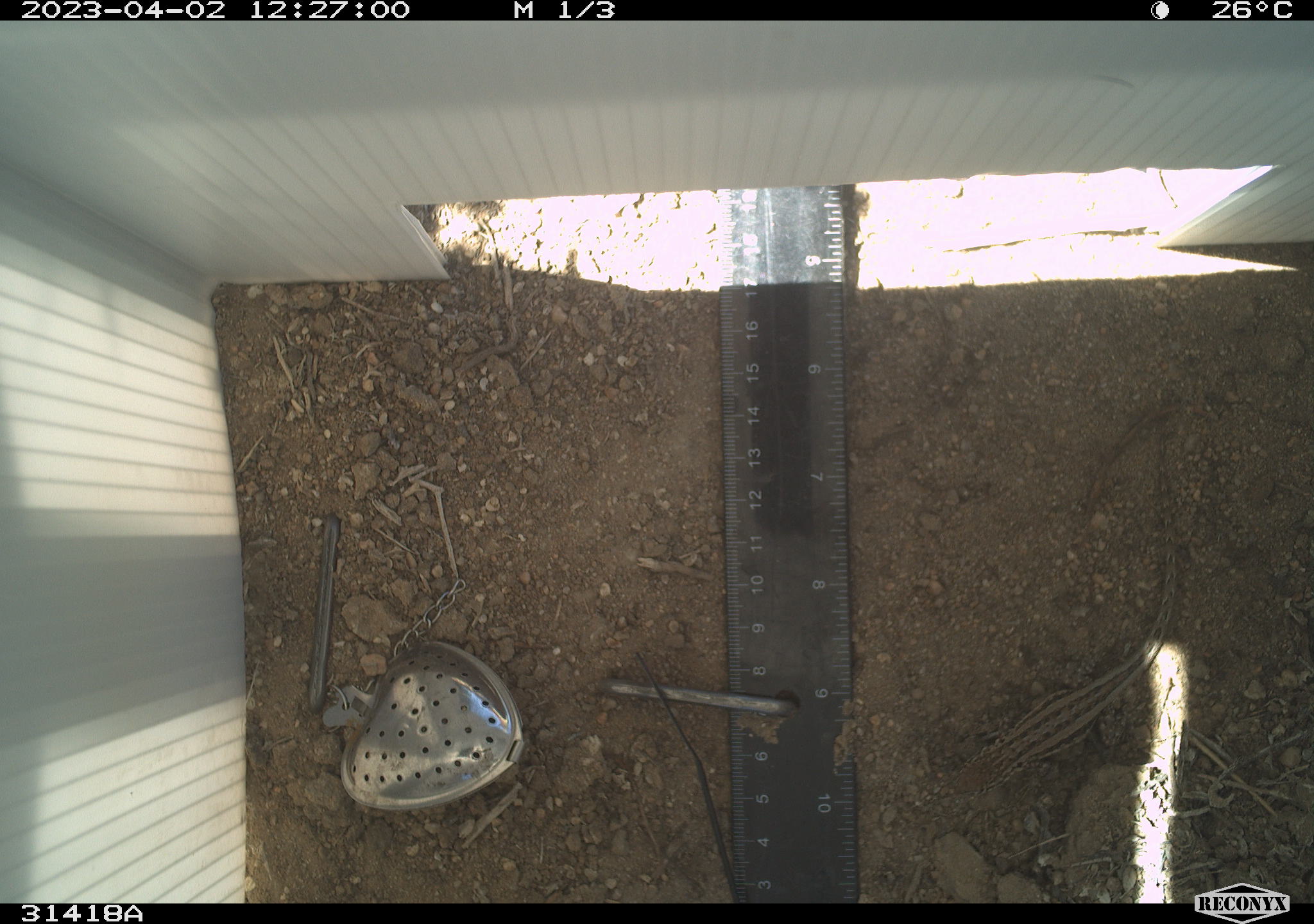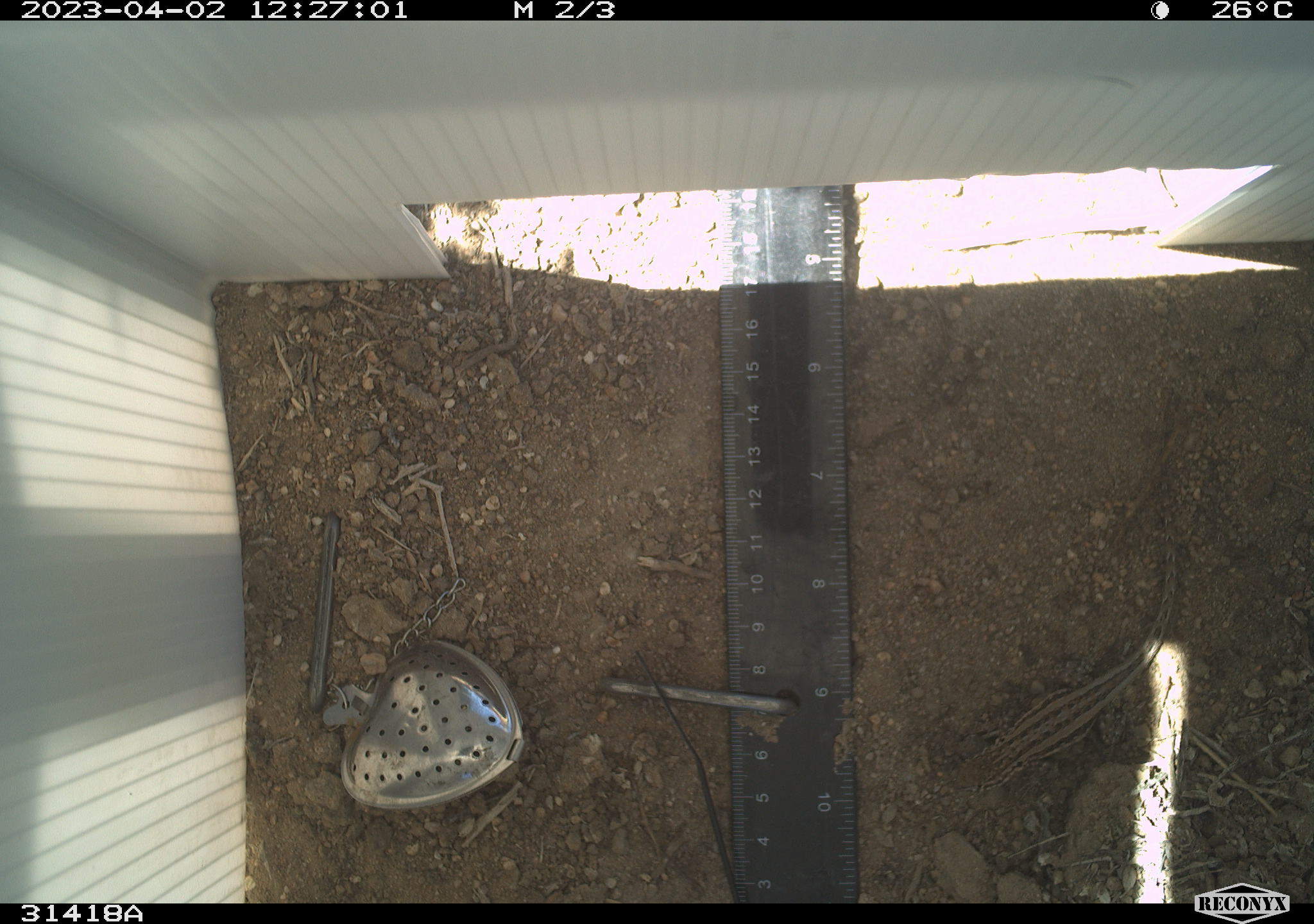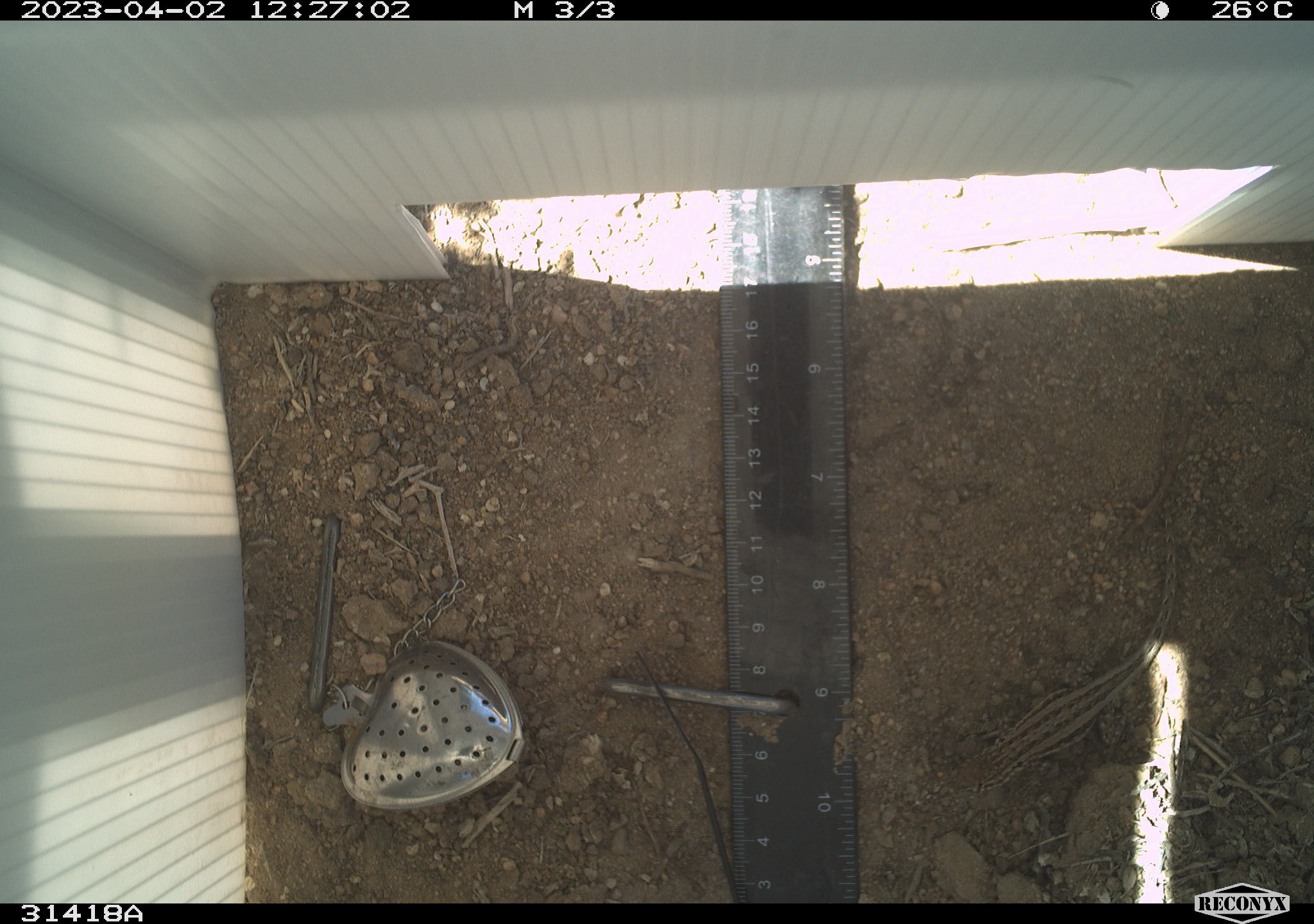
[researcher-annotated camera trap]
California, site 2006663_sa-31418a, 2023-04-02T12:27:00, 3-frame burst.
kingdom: Animalia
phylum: Chordata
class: Reptilia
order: Squamata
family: Phrynosomatidae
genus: Sceloporus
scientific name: Sceloporus graciosus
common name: common sagebrush lizard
Common sagebrush lizard (Sceloporus graciosus).